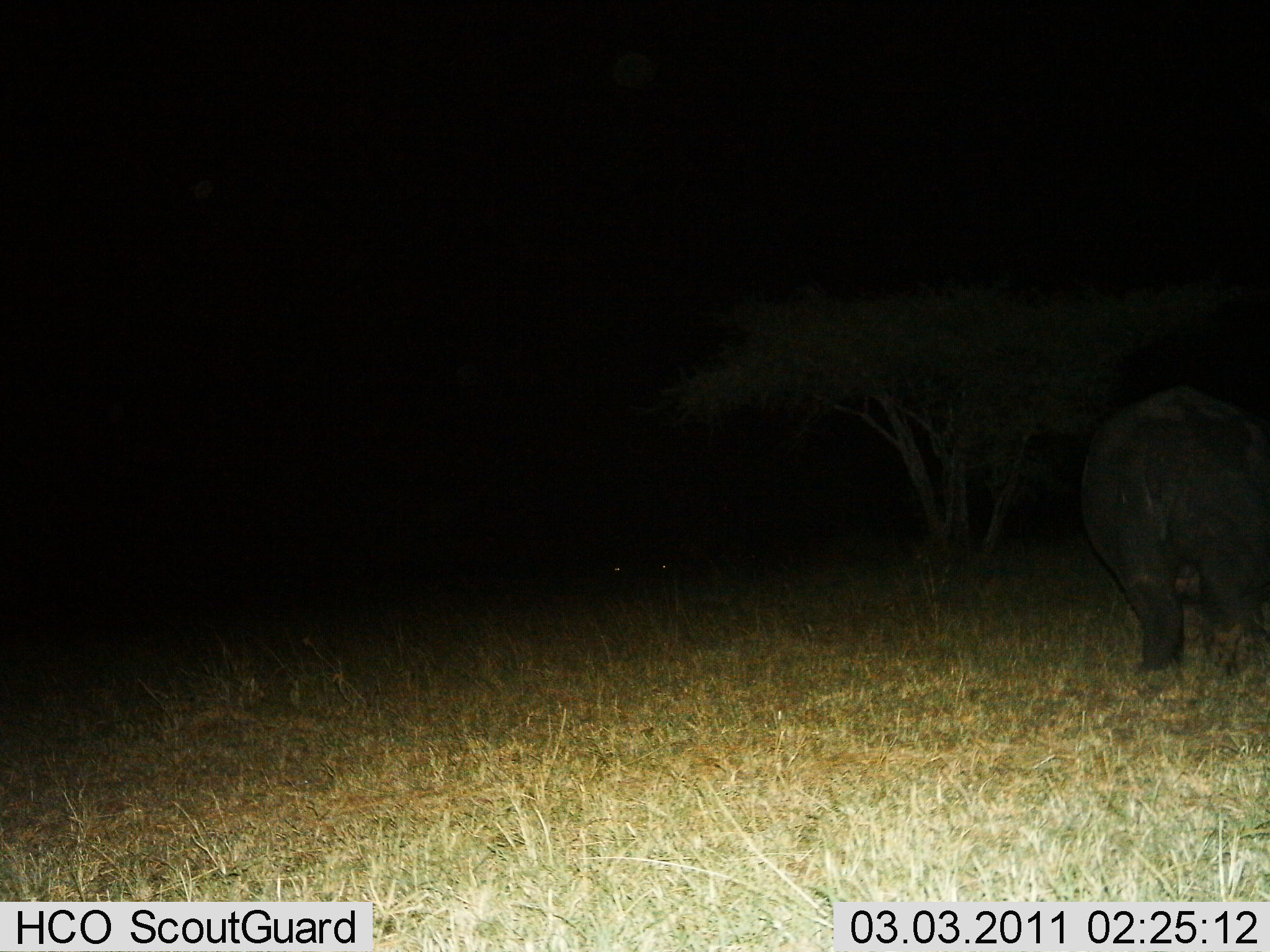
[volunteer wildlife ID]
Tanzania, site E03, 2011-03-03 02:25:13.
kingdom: Animalia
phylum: Chordata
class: Mammalia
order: Artiodactyla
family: Hippopotamidae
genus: Hippopotamus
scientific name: Hippopotamus amphibius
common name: hippopotamus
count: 1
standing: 91%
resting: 0%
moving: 9%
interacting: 0%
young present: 0%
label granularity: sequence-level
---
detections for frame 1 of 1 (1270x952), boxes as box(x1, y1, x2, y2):
animal: box(1075, 379, 1270, 674)